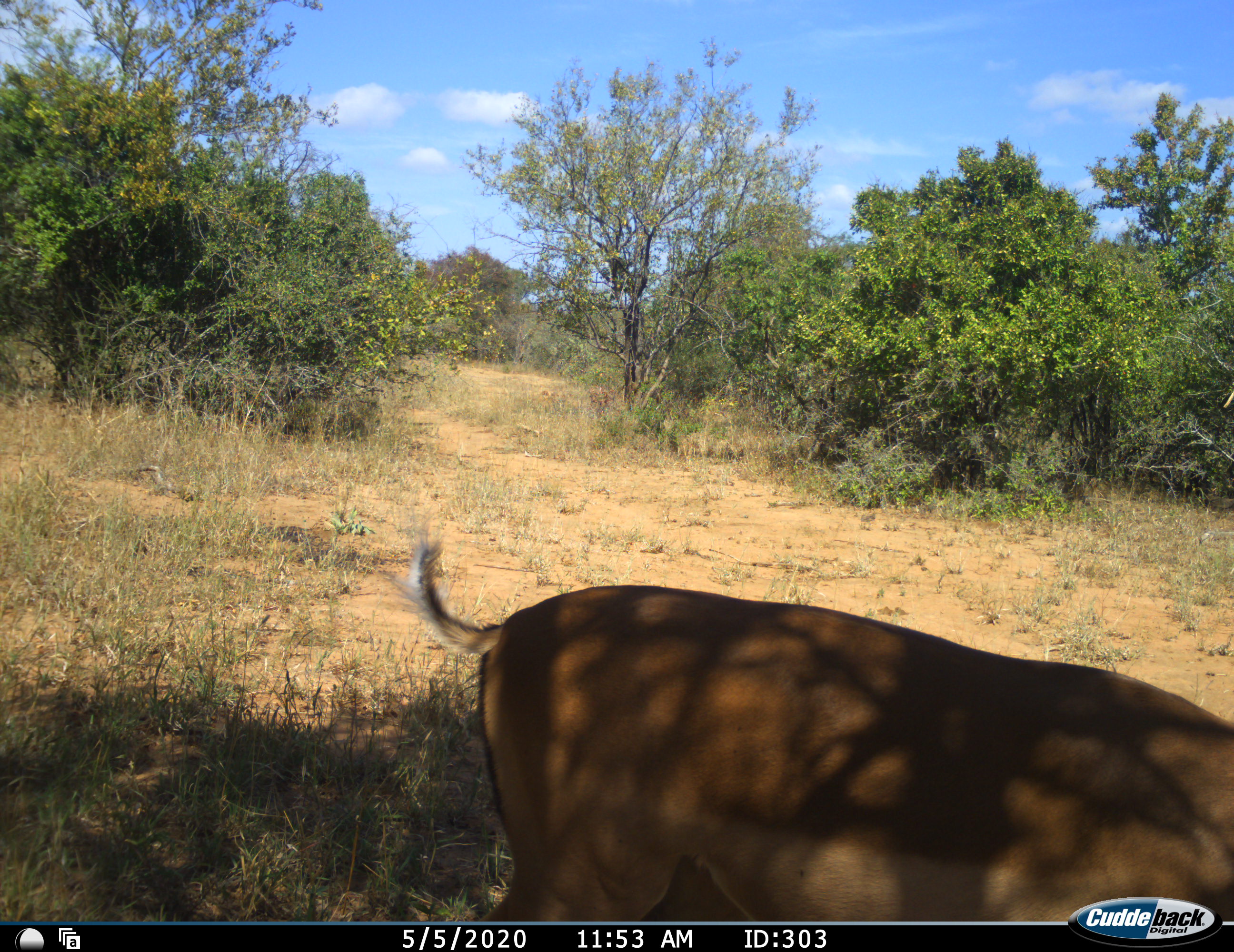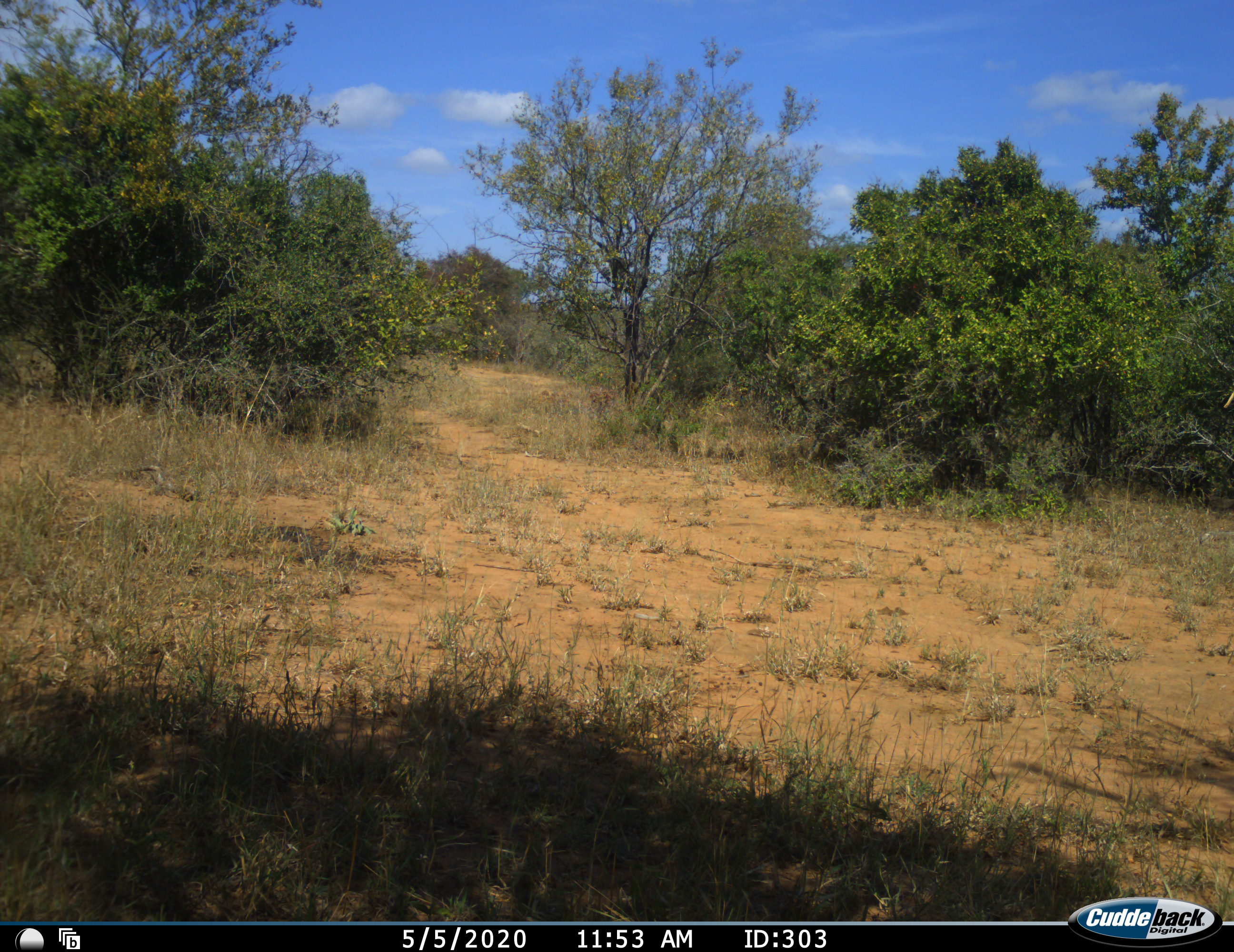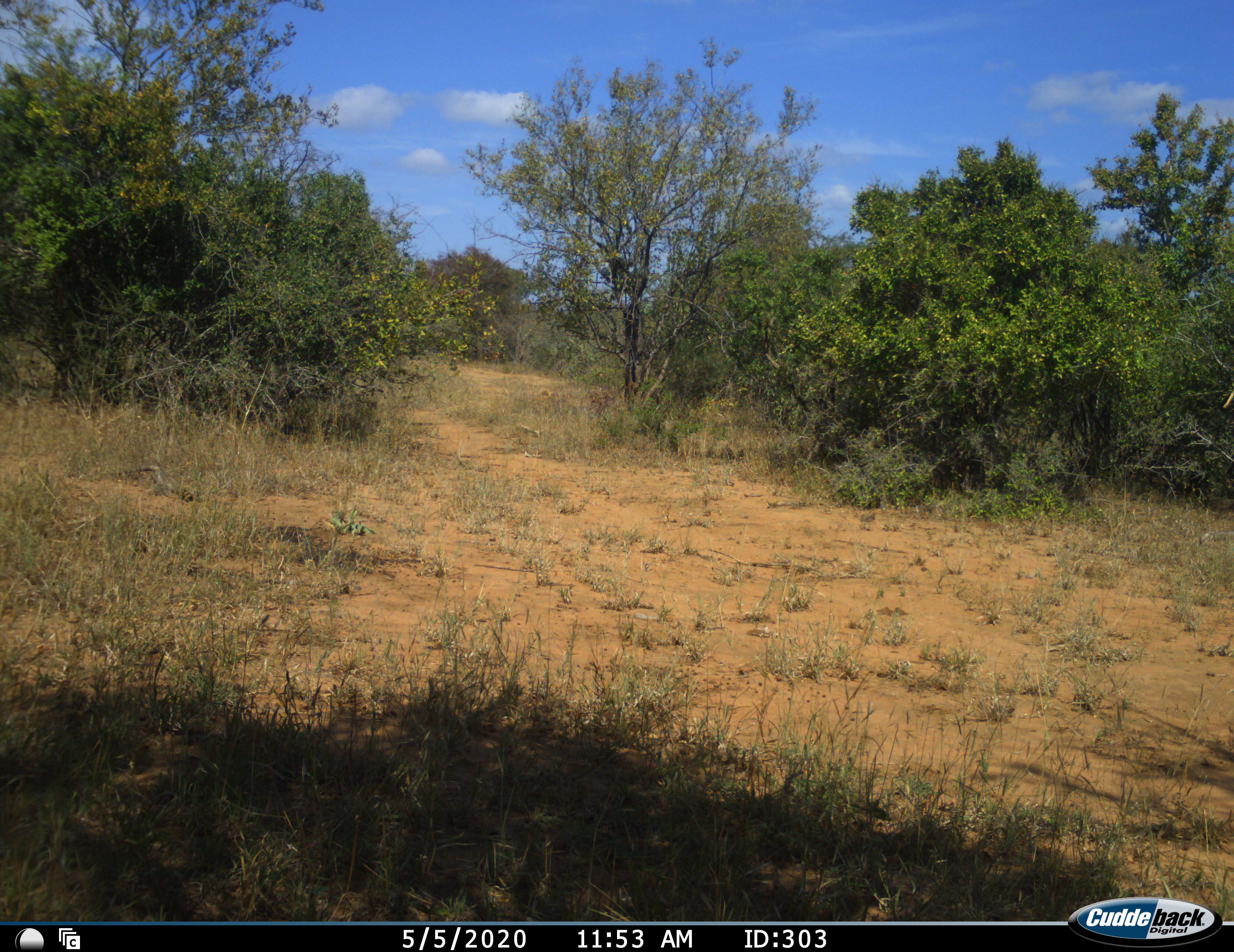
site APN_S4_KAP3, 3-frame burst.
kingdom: Animalia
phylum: Chordata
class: Mammalia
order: Artiodactyla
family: Bovidae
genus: Aepyceros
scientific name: Aepyceros melampus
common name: impala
Impala (Aepyceros melampus), count 1. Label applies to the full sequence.